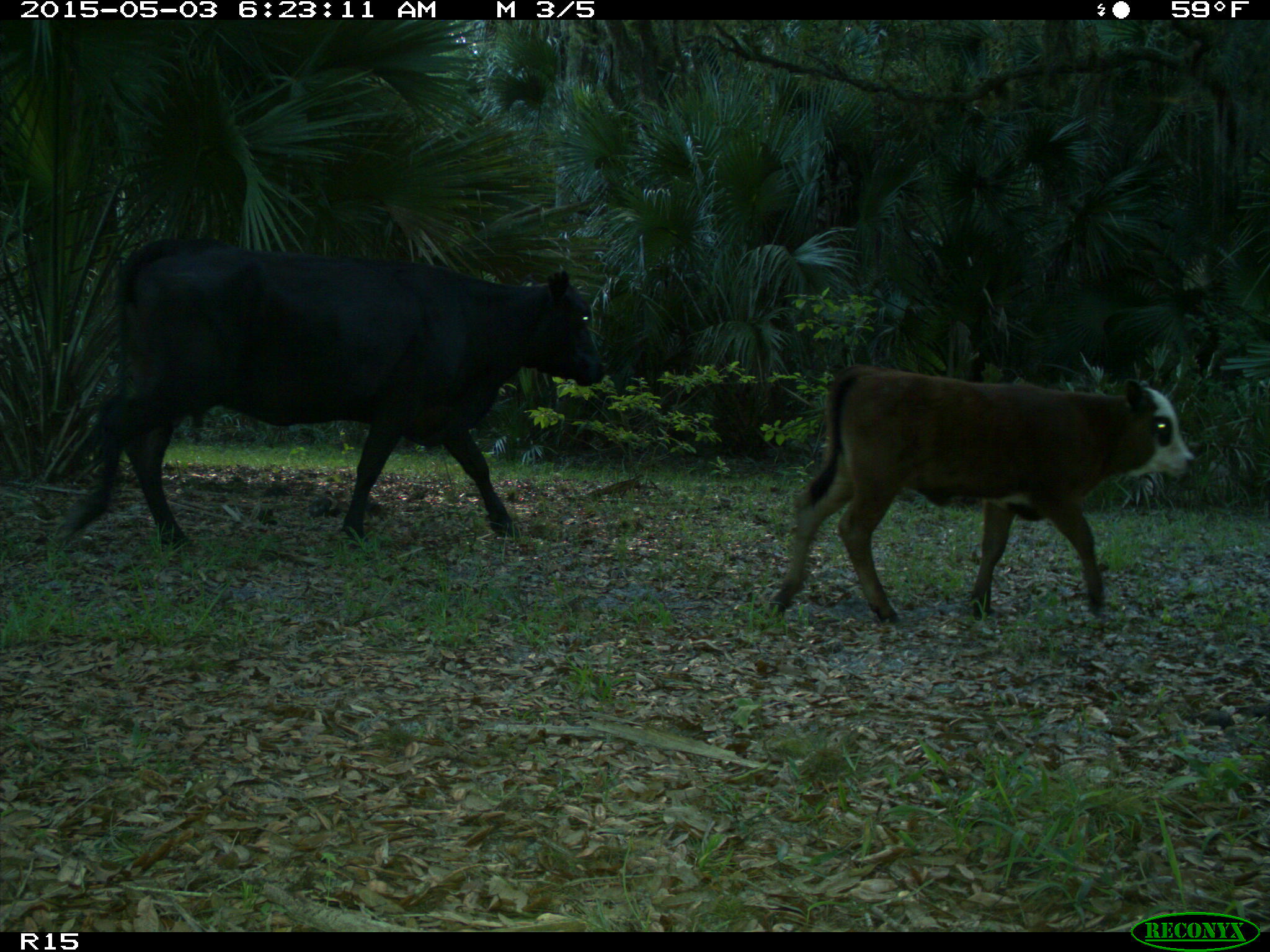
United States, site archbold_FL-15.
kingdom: Animalia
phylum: Chordata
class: Mammalia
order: Artiodactyla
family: Bovidae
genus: Bos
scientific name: Bos taurus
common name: domestic cow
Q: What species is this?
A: Bos taurus (domestic cow).